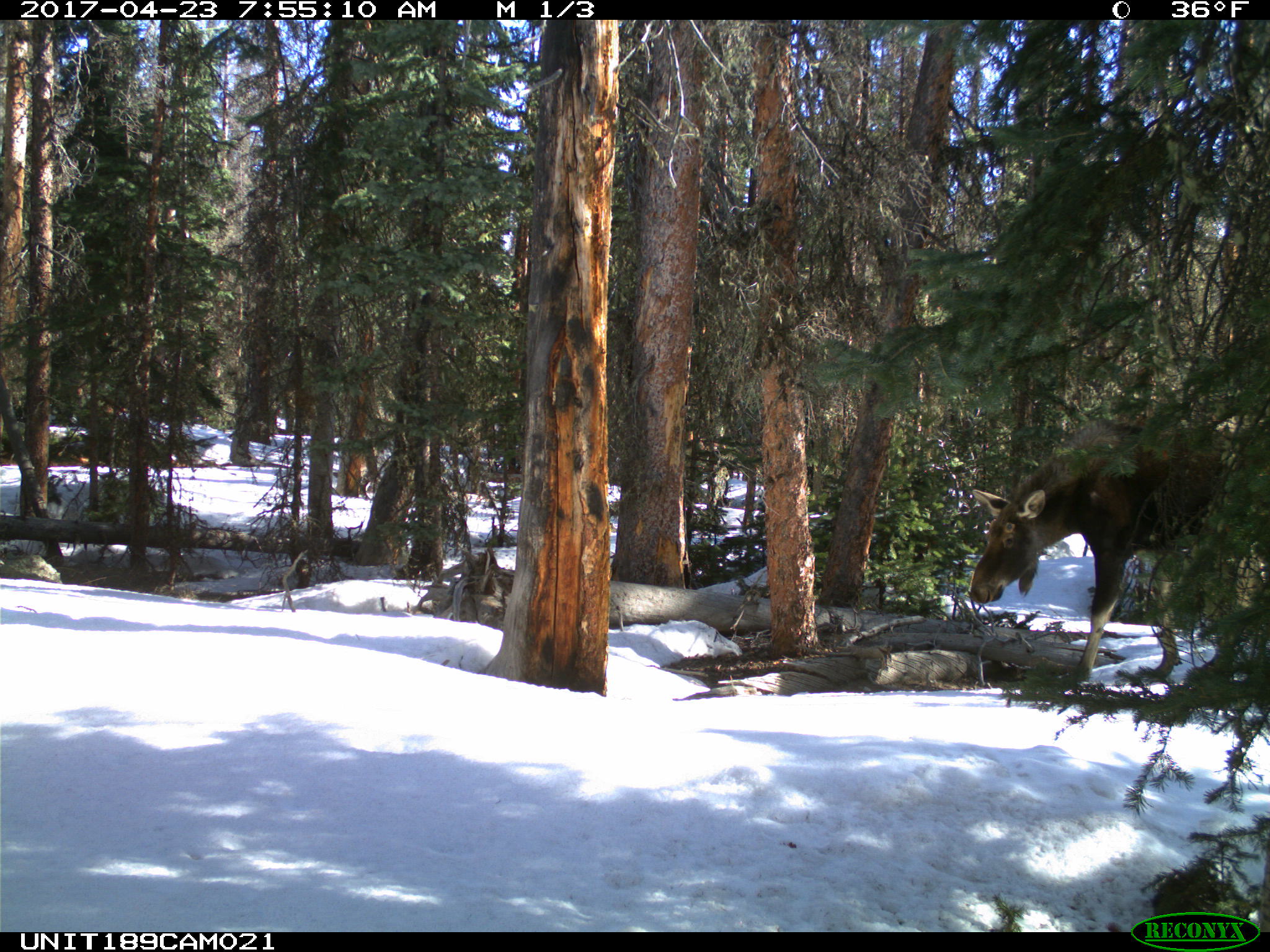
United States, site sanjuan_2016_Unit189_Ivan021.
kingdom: Animalia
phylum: Chordata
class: Mammalia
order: Artiodactyla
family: Cervidae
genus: Alces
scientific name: Alces alces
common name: moose